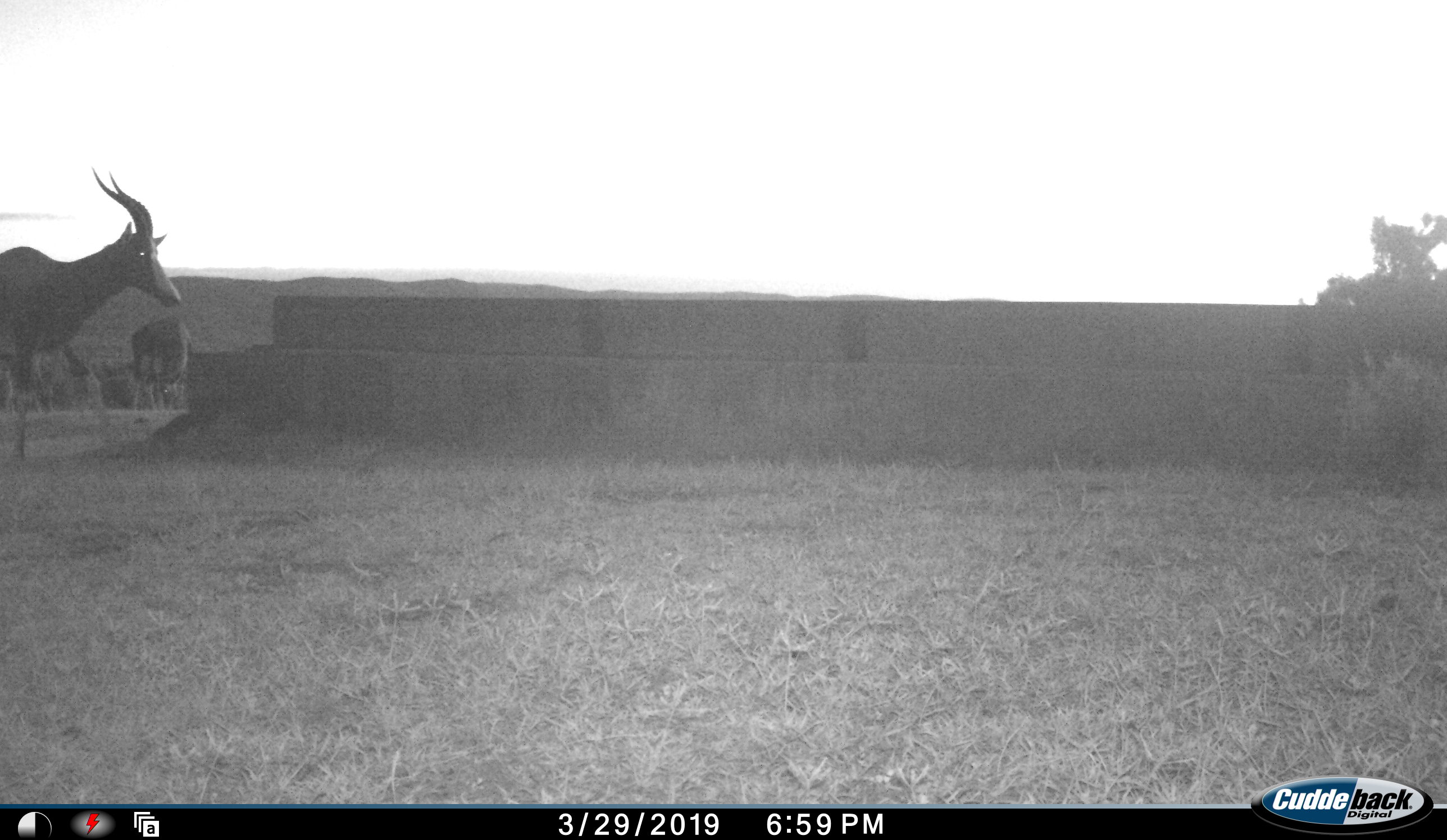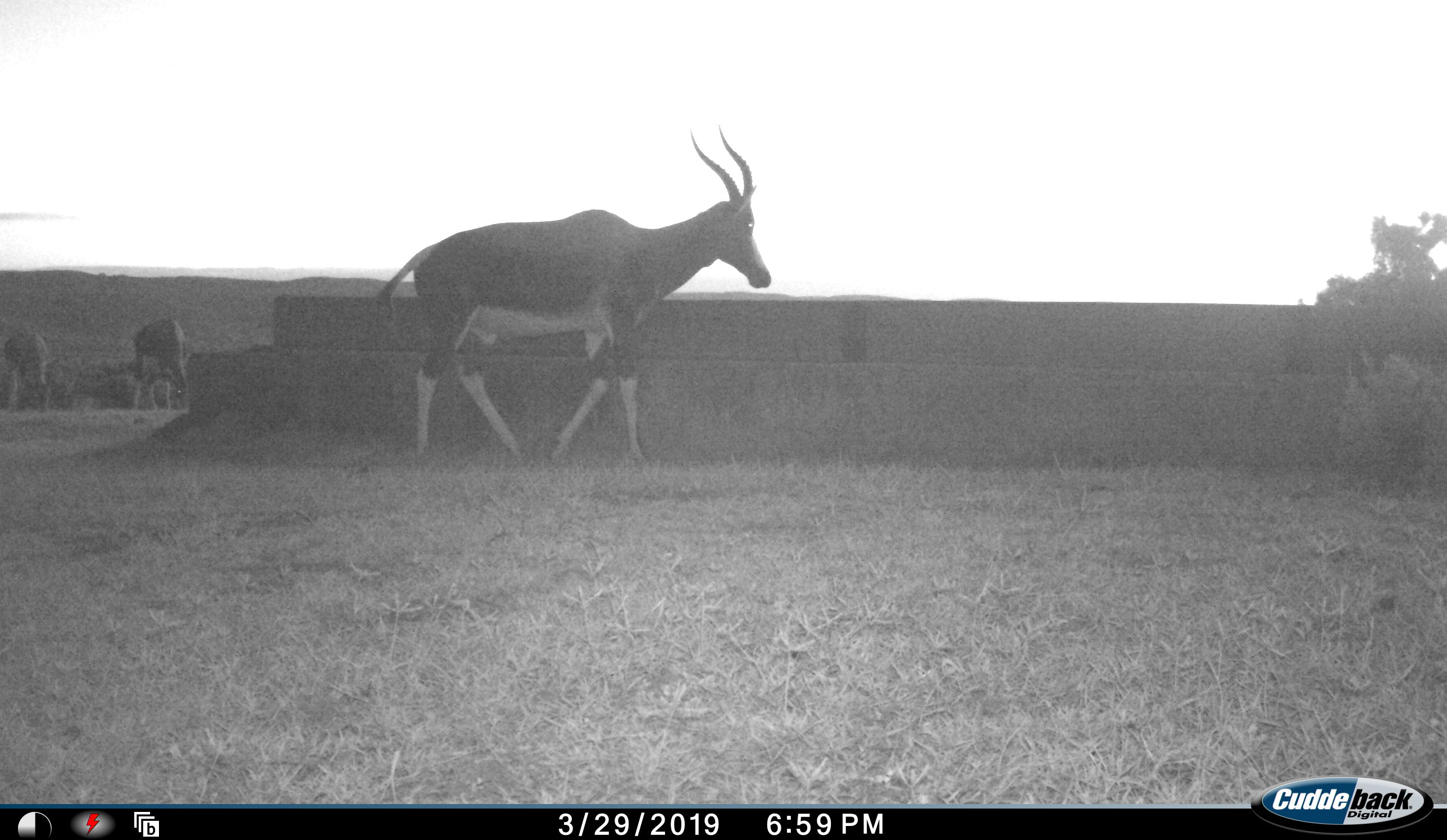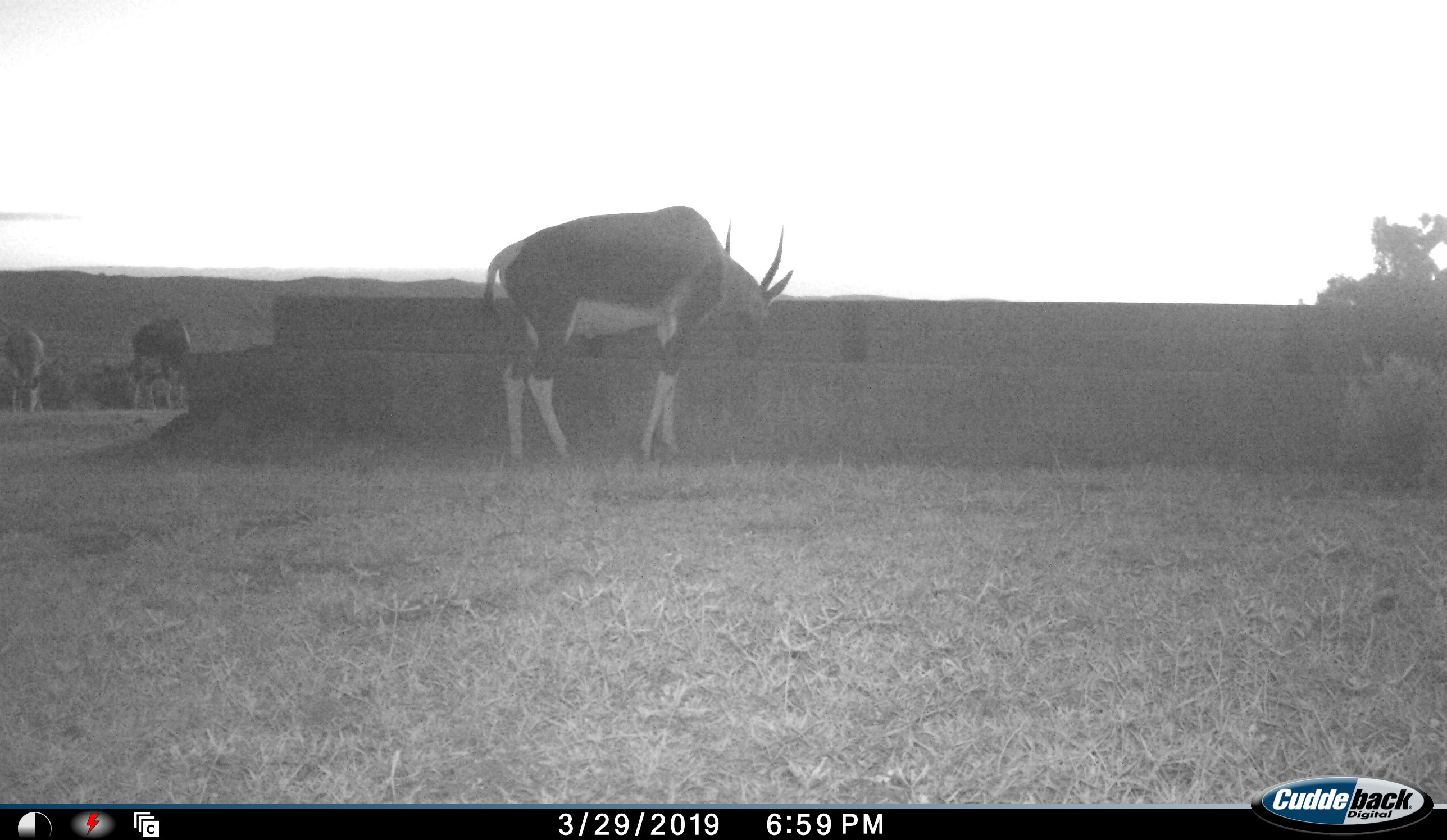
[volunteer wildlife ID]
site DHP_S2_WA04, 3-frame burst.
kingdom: Animalia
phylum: Chordata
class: Mammalia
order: Artiodactyla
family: Bovidae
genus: Damaliscus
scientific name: Damaliscus pygargus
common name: bontebok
Bontebok (Damaliscus pygargus), count 3. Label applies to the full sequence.